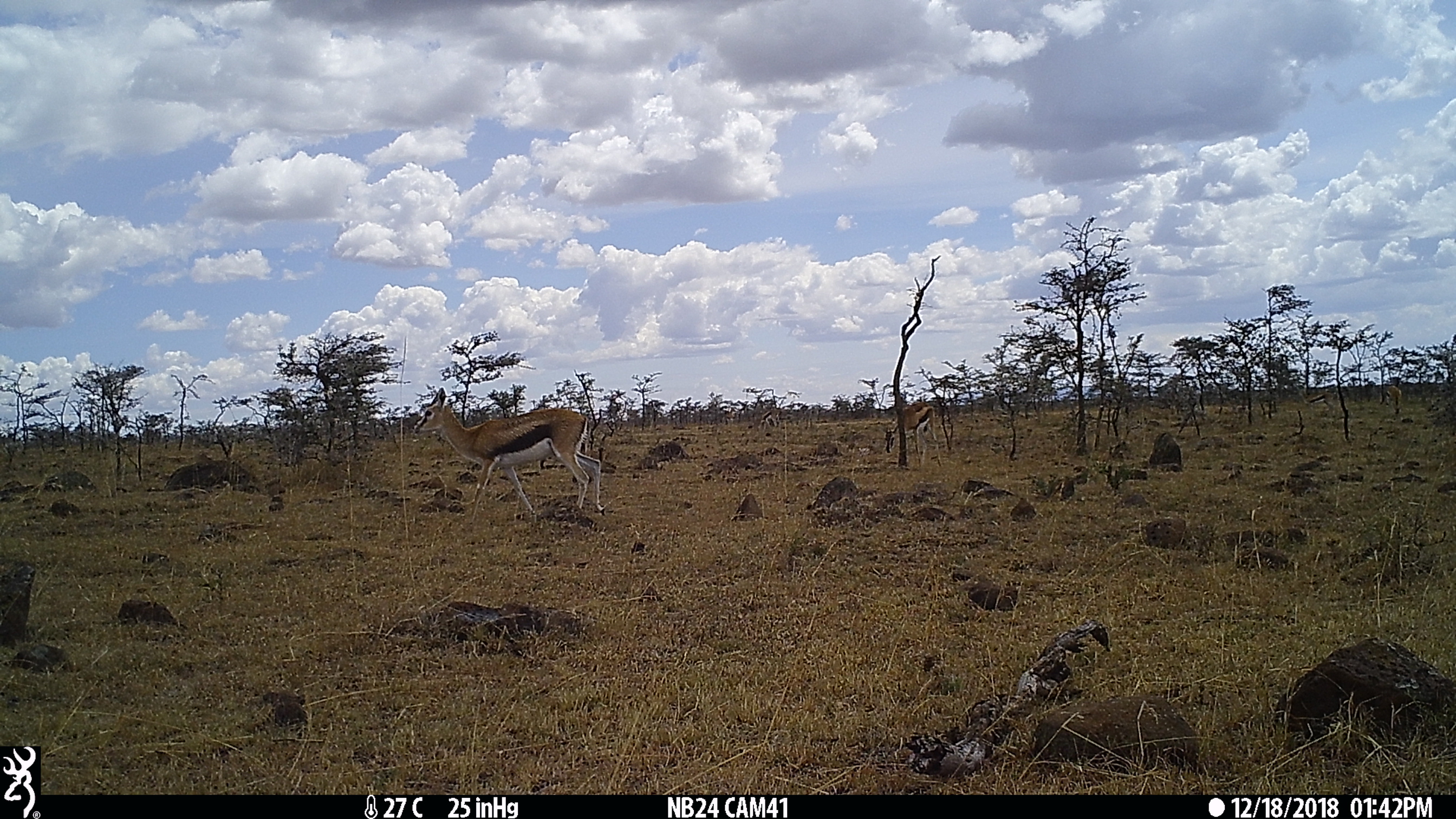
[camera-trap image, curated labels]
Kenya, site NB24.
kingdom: Animalia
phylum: Chordata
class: Mammalia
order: Artiodactyla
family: Bovidae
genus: Eudorcas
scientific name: Eudorcas thomsonii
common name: thomon's gazelle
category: gazelle thomsons